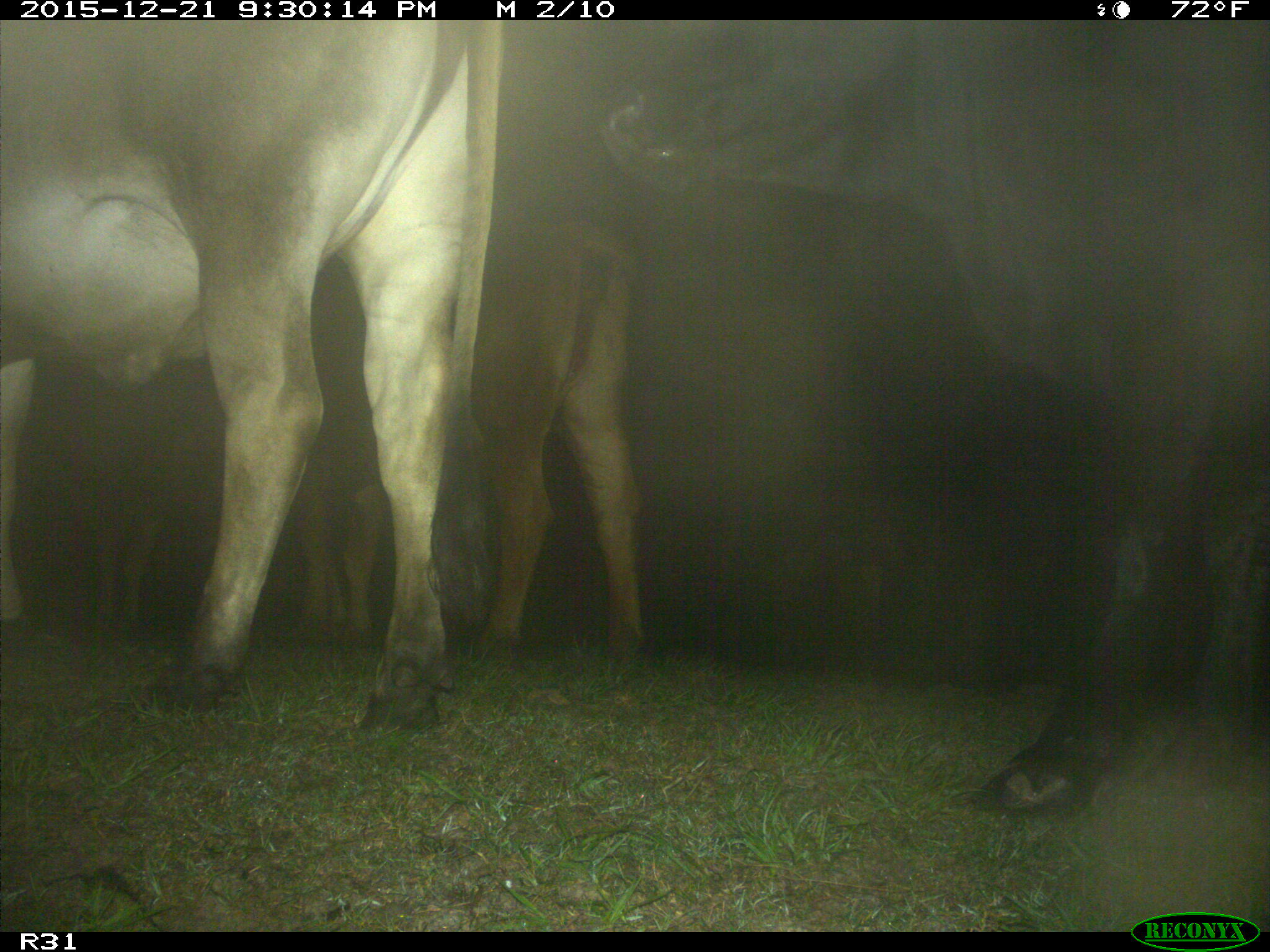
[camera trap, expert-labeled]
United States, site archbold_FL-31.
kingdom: Animalia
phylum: Chordata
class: Mammalia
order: Artiodactyla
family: Bovidae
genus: Bos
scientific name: Bos taurus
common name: domestic cow